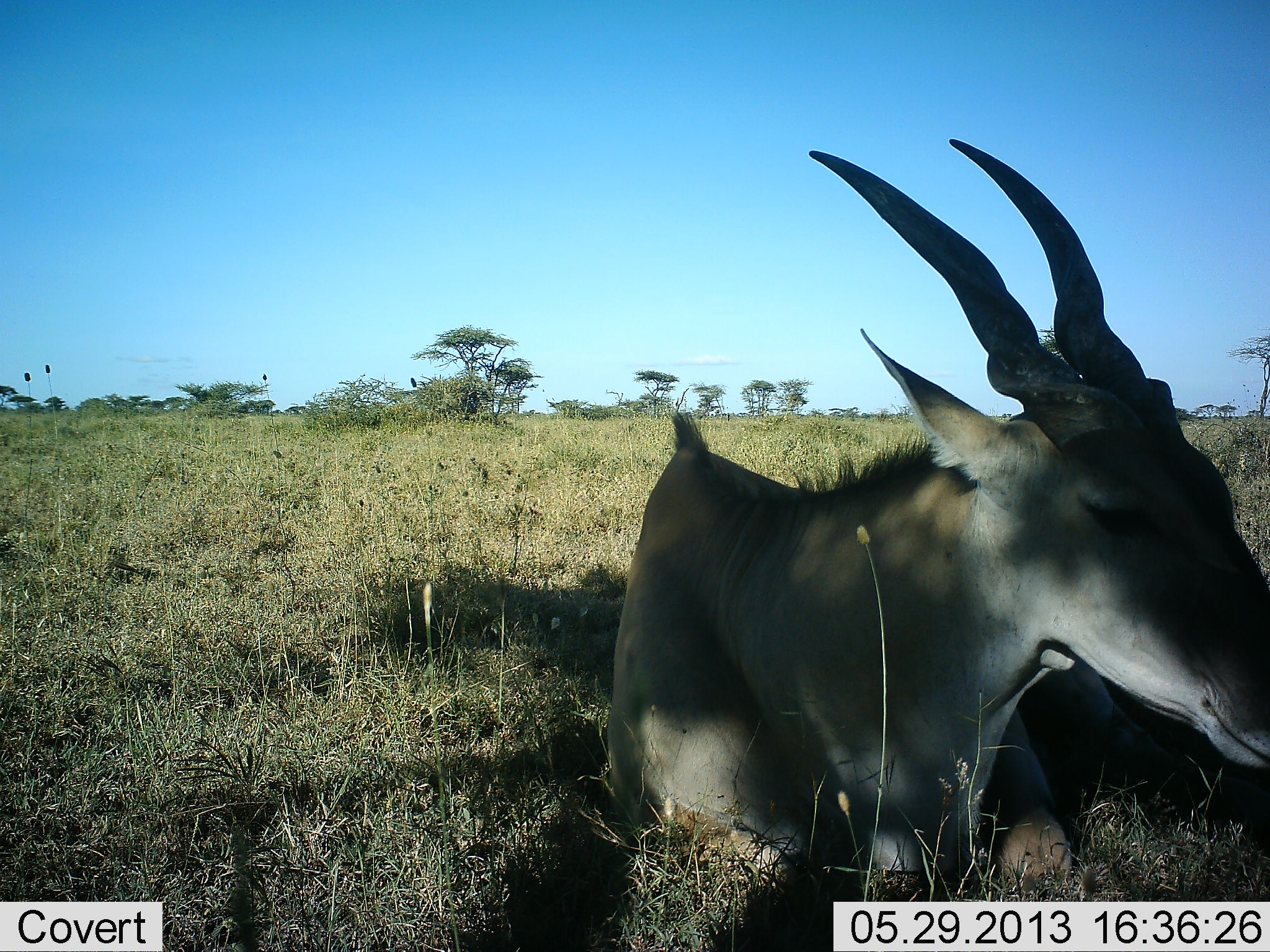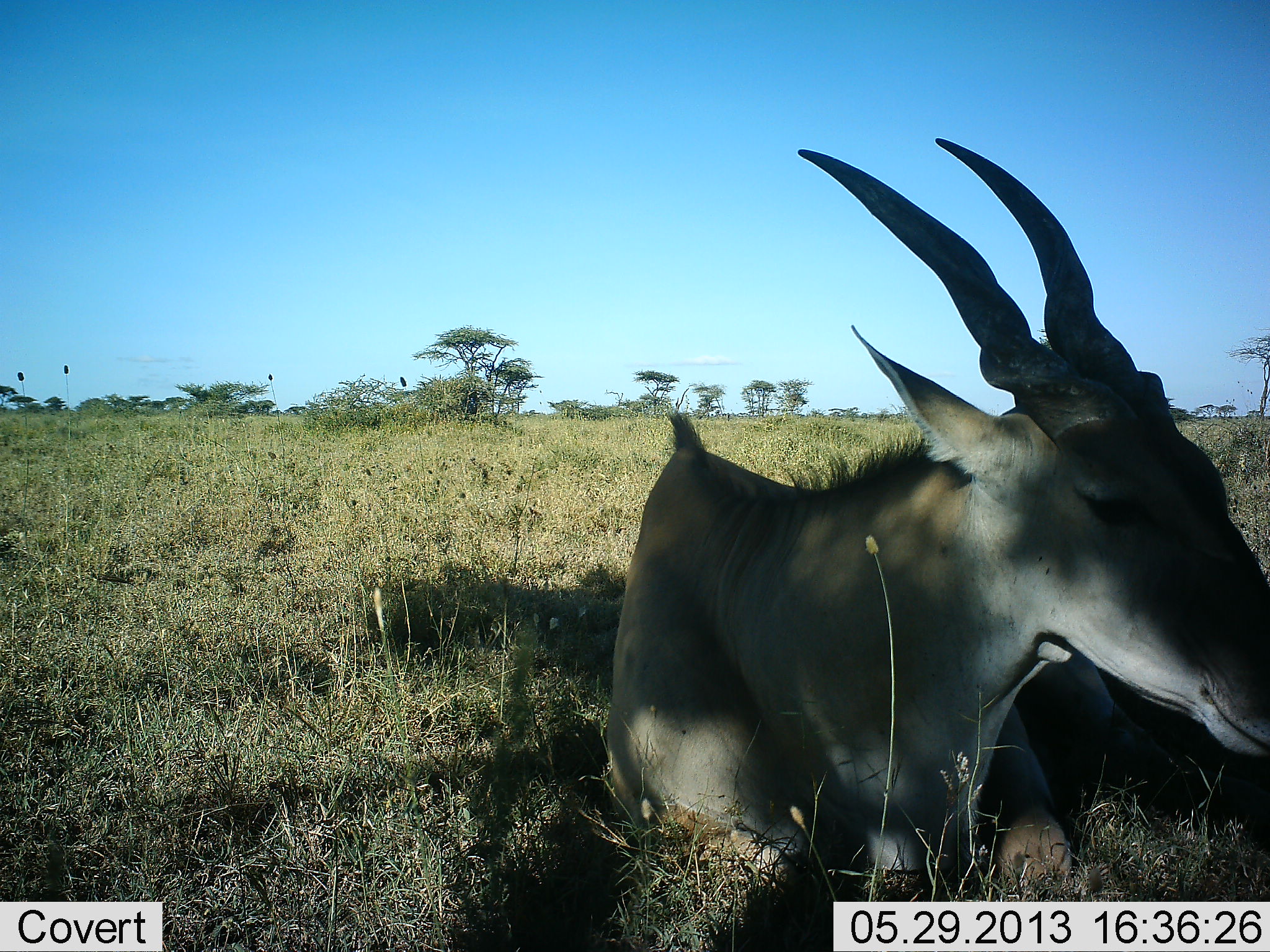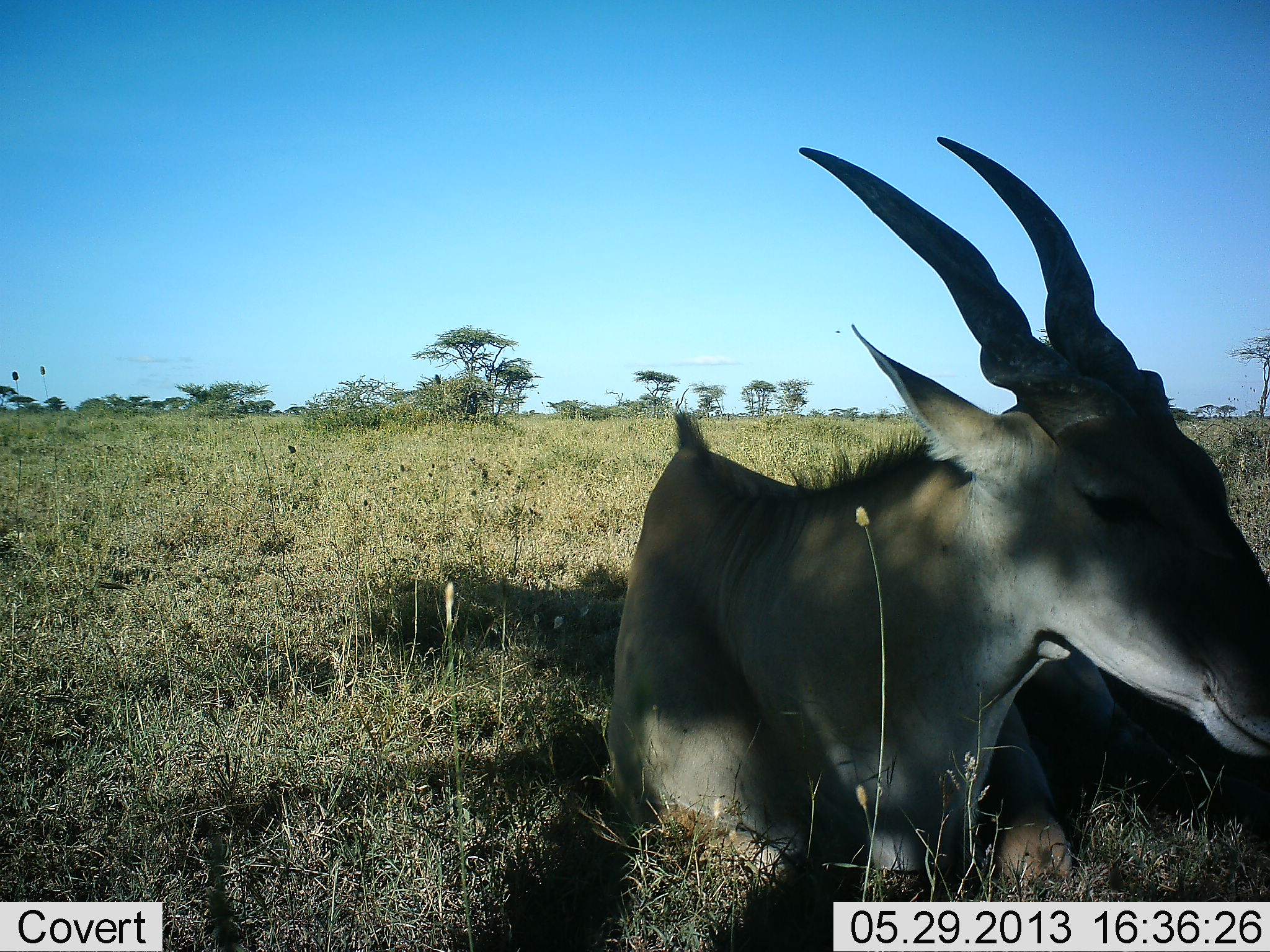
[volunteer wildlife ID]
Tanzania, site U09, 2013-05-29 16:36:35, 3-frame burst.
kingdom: Animalia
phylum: Chordata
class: Mammalia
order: Artiodactyla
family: Bovidae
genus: Tragelaphus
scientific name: Tragelaphus oryx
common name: eland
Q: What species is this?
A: Eland (Tragelaphus oryx).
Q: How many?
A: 1.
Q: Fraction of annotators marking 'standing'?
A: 12%.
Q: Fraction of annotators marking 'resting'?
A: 88%.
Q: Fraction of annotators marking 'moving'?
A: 0%.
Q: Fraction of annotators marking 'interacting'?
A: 0%.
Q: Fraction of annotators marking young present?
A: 0%.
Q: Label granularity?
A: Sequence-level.